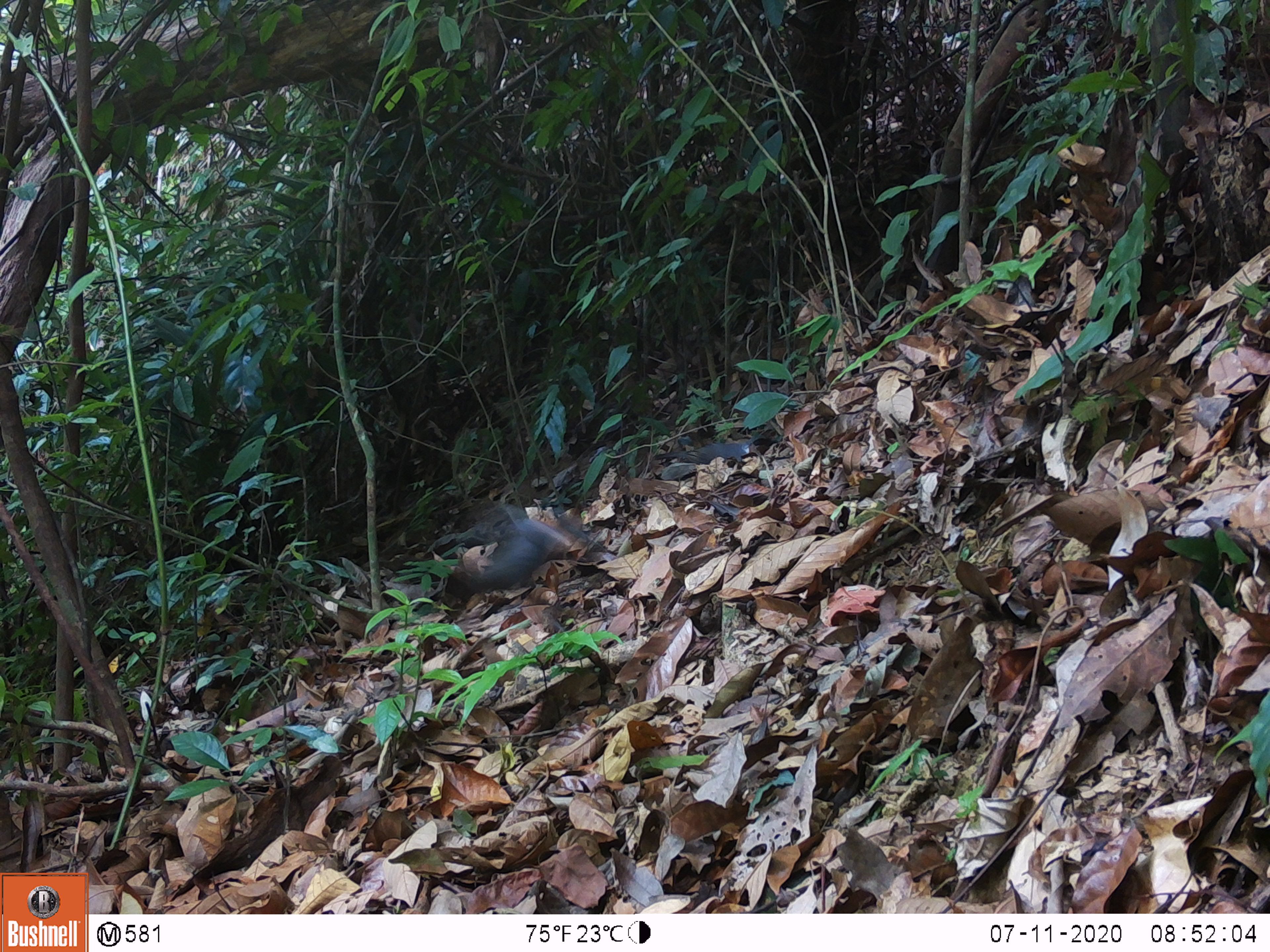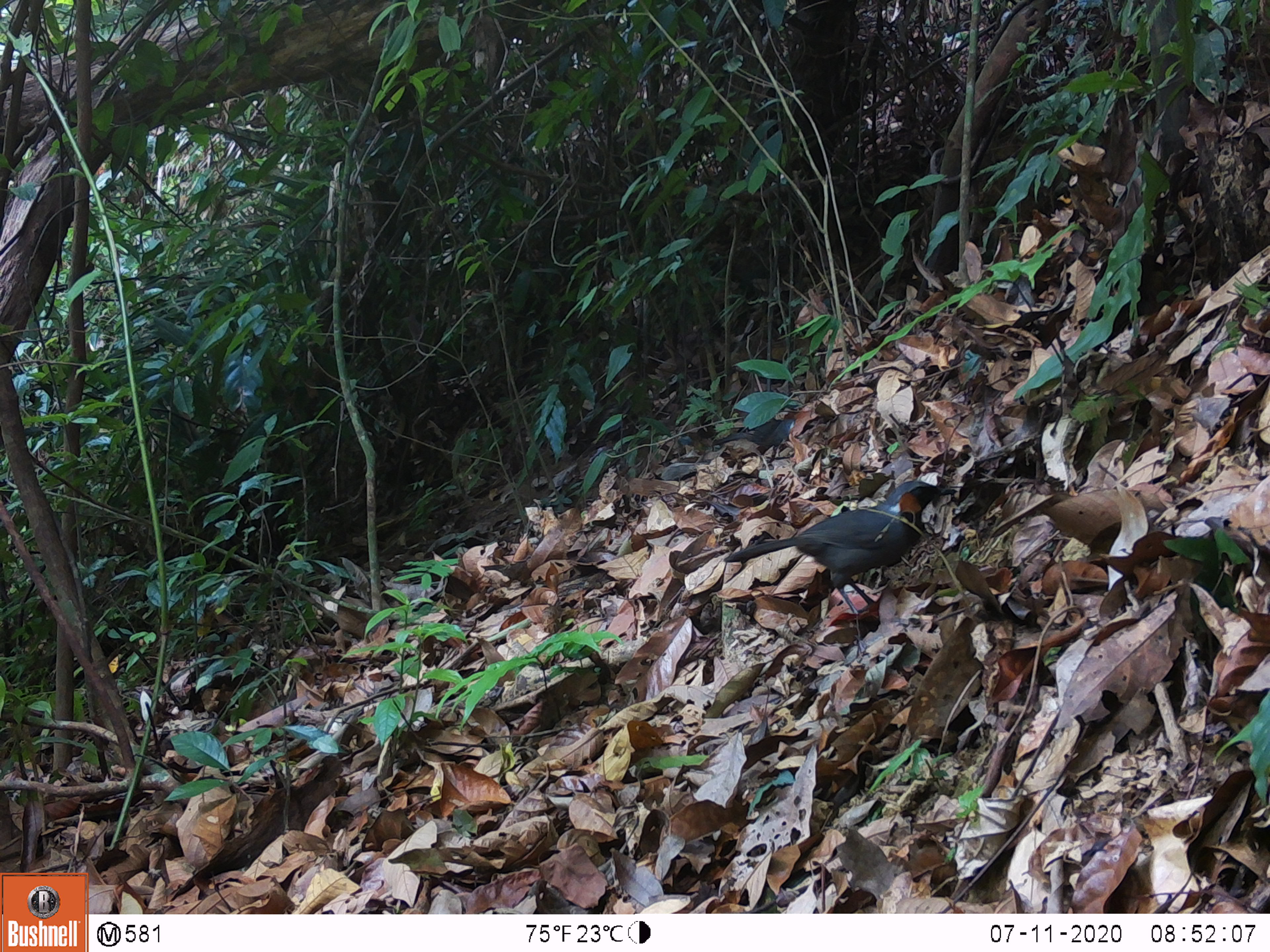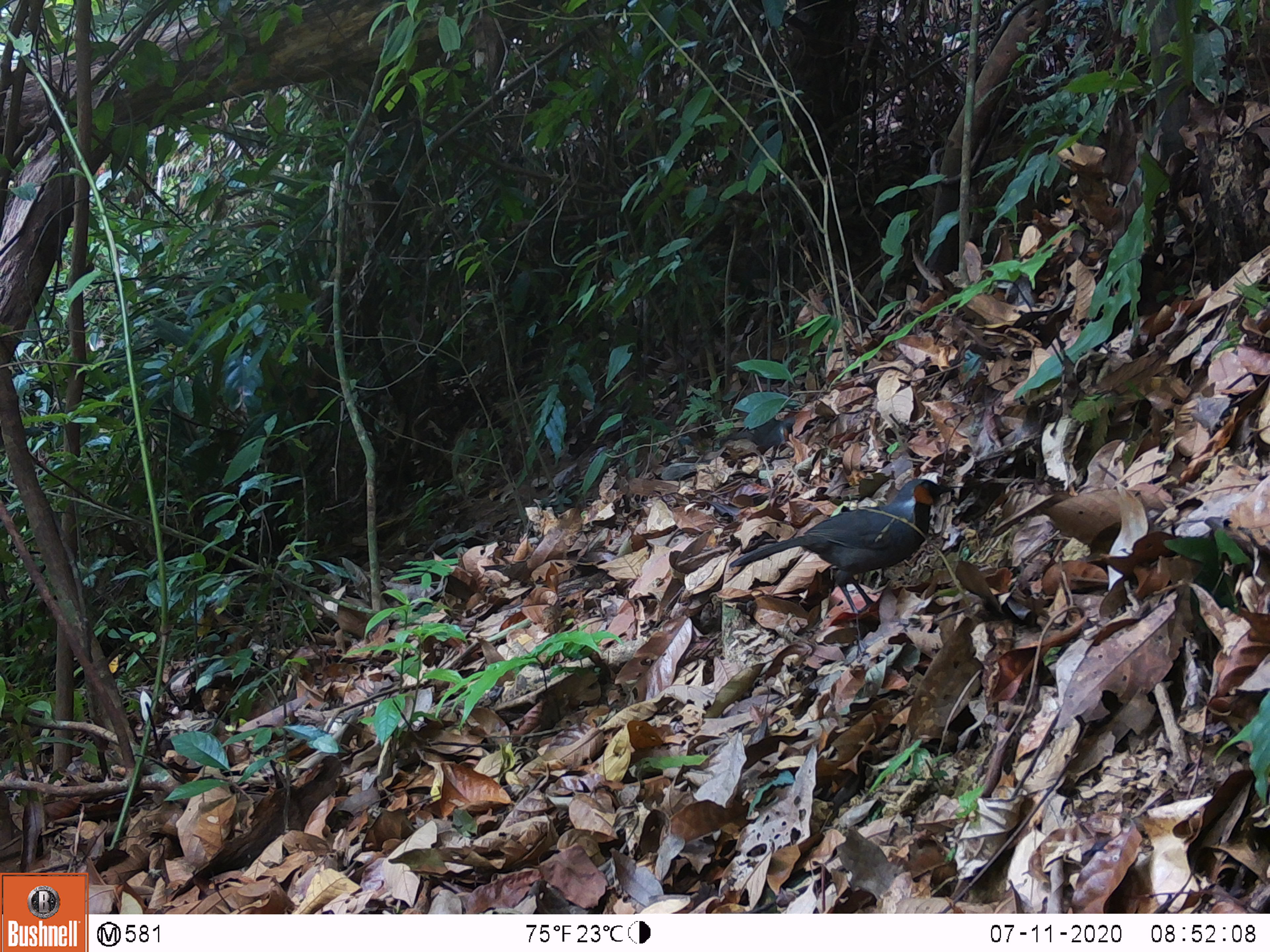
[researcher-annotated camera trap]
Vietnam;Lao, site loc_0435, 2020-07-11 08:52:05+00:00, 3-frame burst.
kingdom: Animalia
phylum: Chordata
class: Aves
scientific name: Aves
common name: bird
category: unidentified bird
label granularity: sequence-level